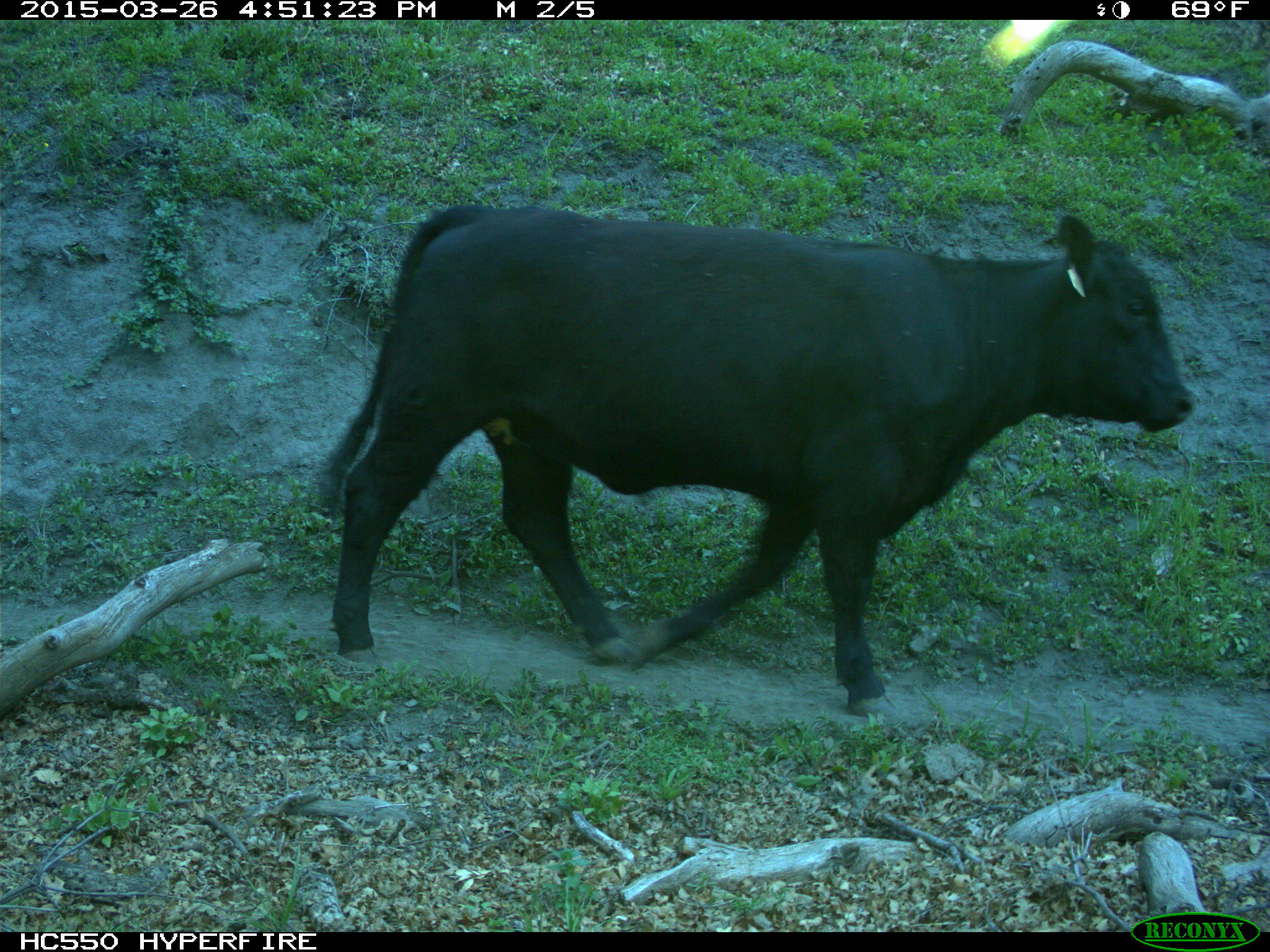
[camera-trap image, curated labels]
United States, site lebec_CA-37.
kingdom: Animalia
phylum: Chordata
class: Mammalia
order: Artiodactyla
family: Bovidae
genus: Bos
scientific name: Bos taurus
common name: domestic cow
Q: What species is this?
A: Bos taurus (domestic cow).